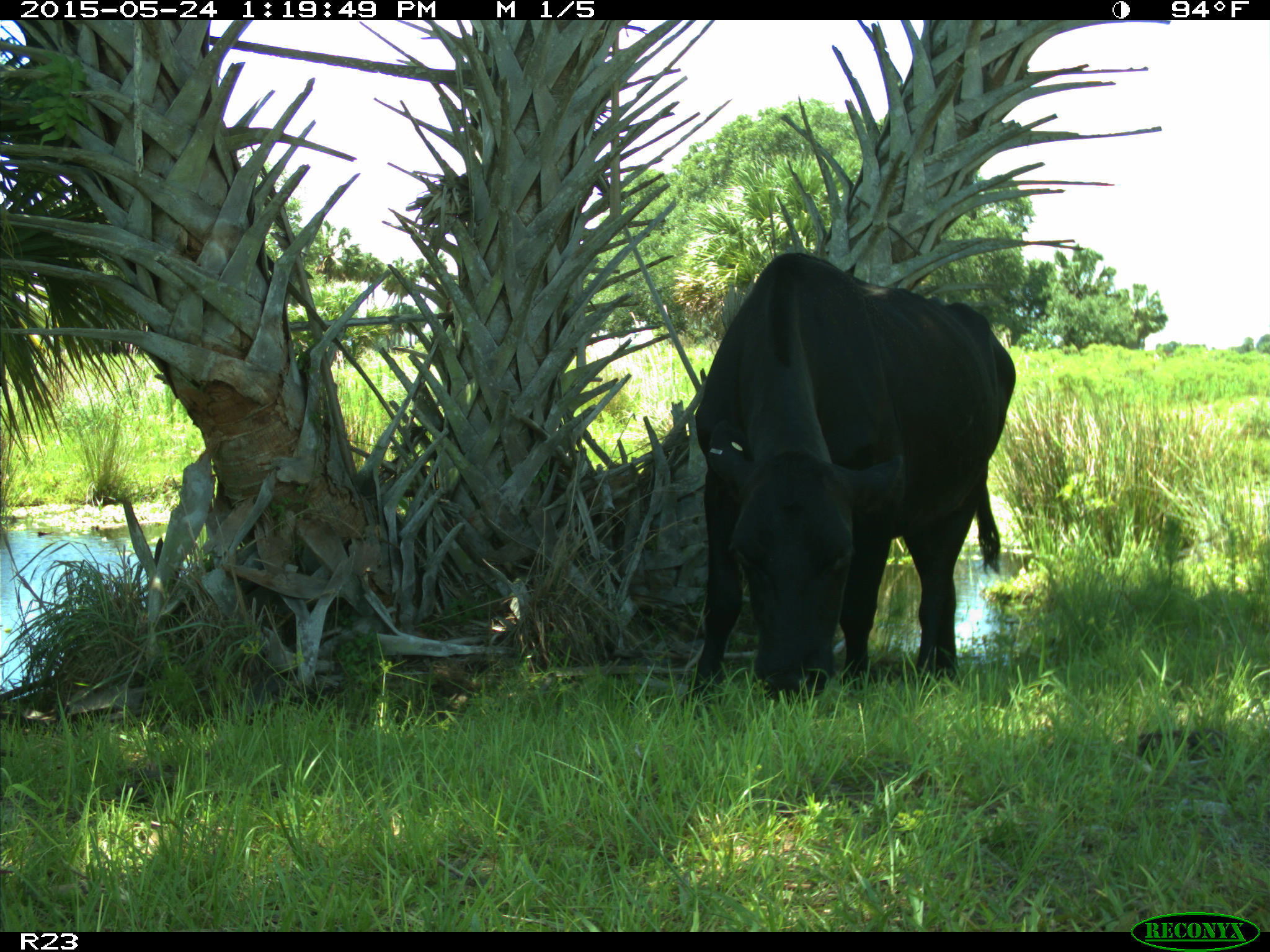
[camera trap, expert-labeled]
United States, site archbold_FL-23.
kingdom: Animalia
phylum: Chordata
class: Mammalia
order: Artiodactyla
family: Bovidae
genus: Bos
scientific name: Bos taurus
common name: domestic cow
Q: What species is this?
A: Bos taurus (domestic cow).